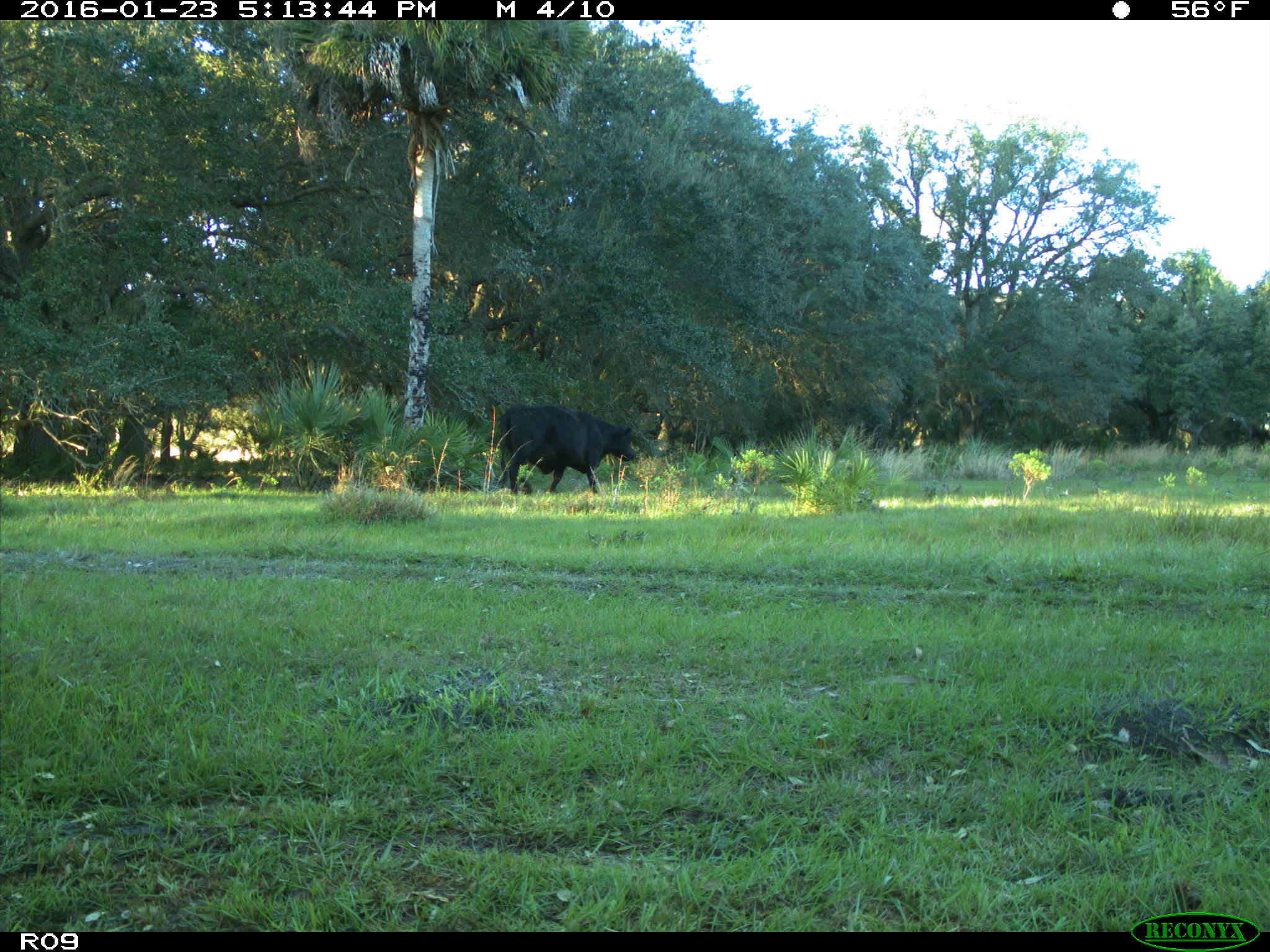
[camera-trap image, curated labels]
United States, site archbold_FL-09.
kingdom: Animalia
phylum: Chordata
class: Mammalia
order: Artiodactyla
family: Bovidae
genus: Bos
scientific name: Bos taurus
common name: domestic cow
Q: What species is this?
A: Bos taurus (domestic cow).